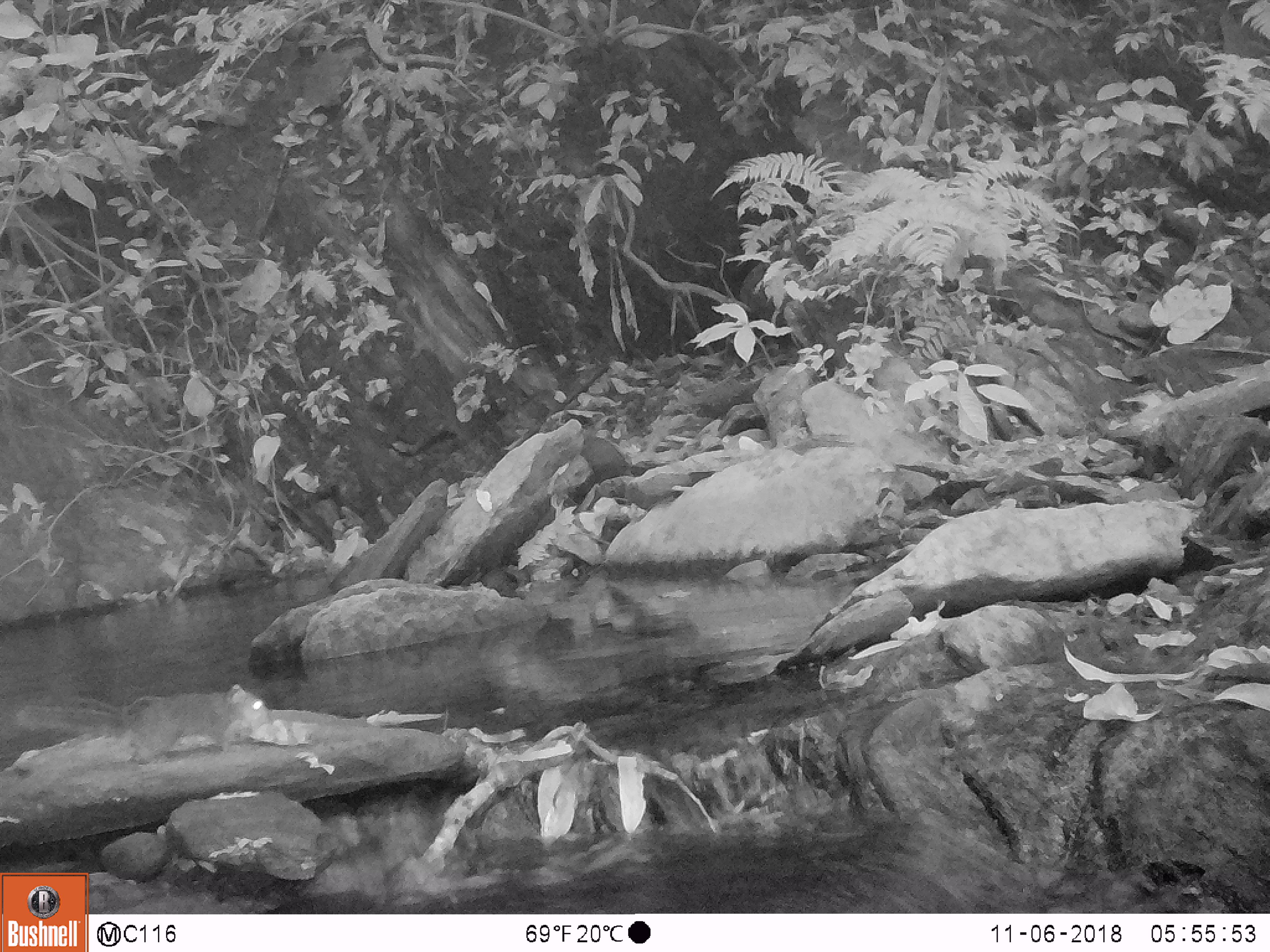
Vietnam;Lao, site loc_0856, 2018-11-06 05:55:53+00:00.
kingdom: Animalia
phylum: Chordata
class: Mammalia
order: Rodentia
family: Sciuridae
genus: Dremomys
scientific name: Dremomys rufigenis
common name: red-cheeked squirrel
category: red cheeked squirrel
Red cheeked squirrel (red-cheeked squirrel) (Dremomys rufigenis). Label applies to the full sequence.